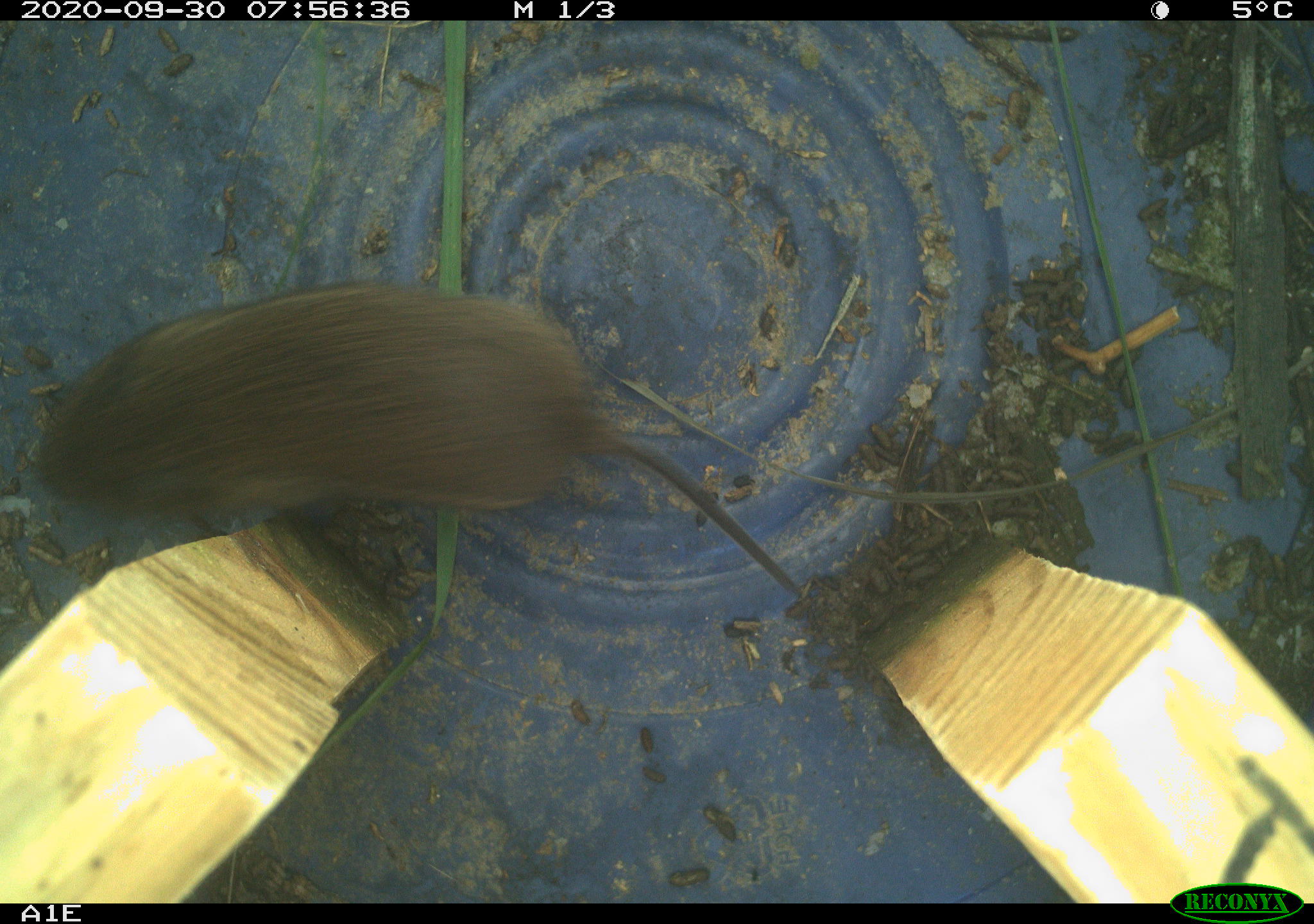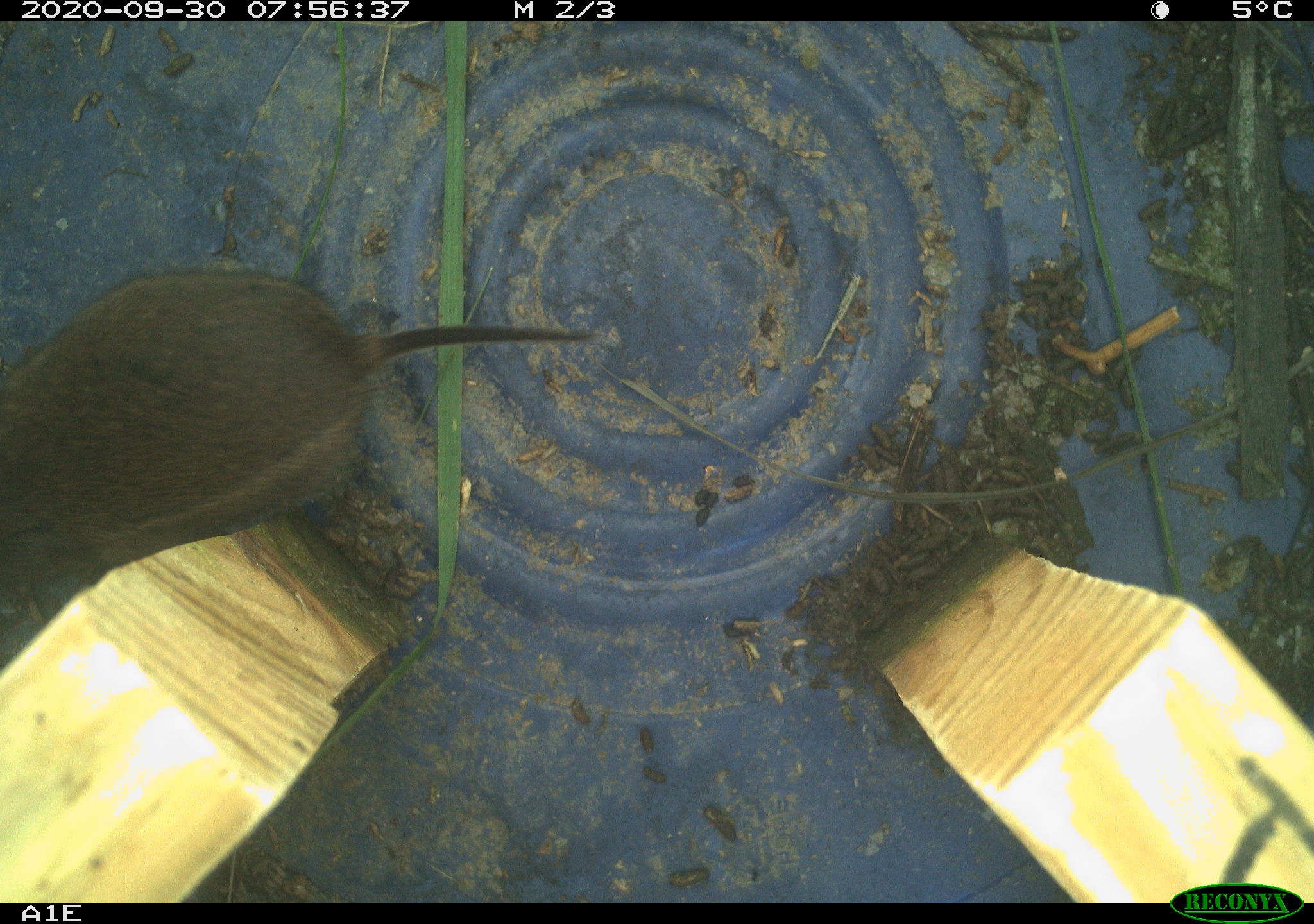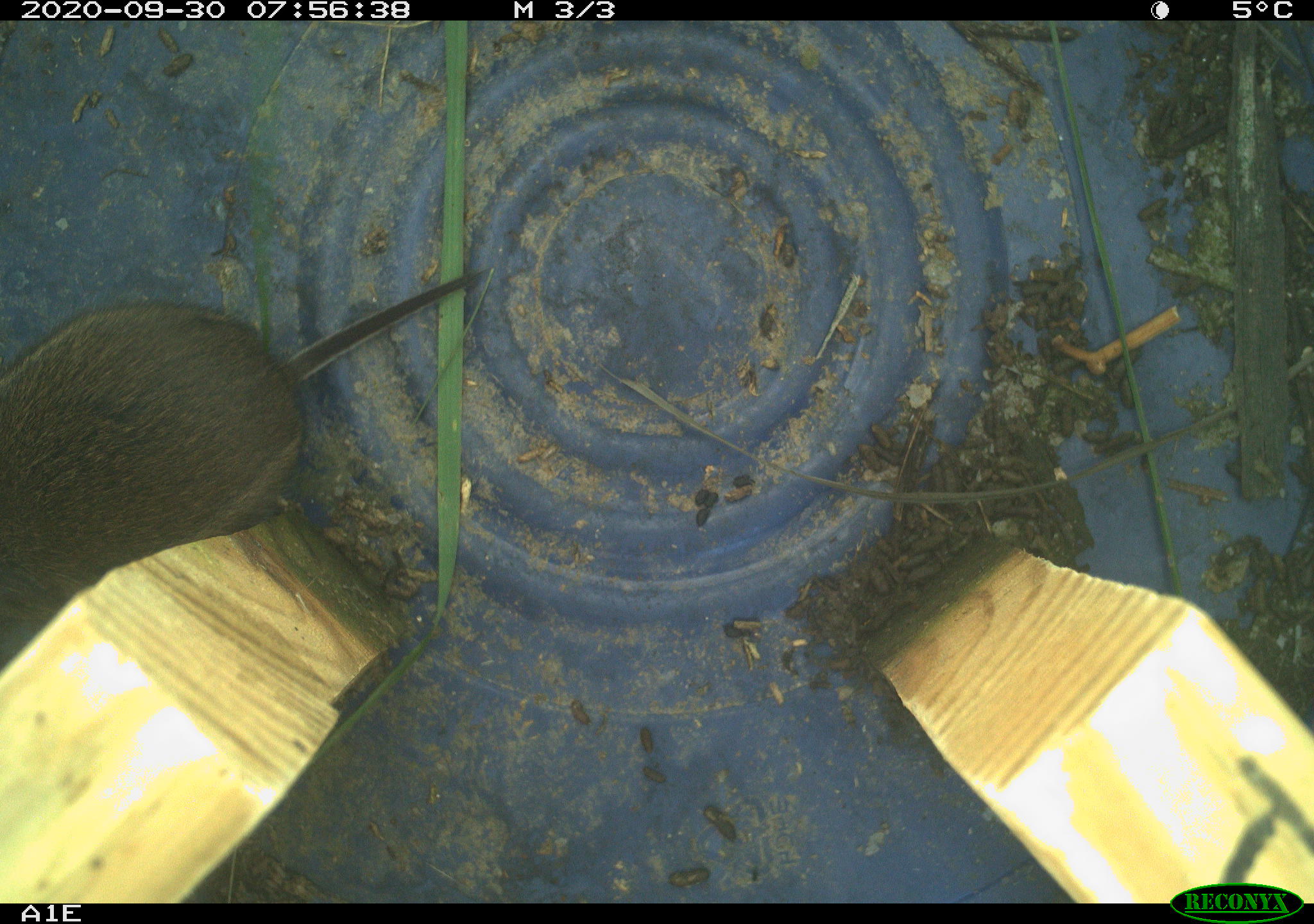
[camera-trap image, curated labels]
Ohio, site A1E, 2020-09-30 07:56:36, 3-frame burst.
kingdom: Animalia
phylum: Chordata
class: Mammalia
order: Rodentia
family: Cricetidae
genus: Microtus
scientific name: Microtus pennsylvanicus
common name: meadow vole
Meadow vole (Microtus pennsylvanicus).